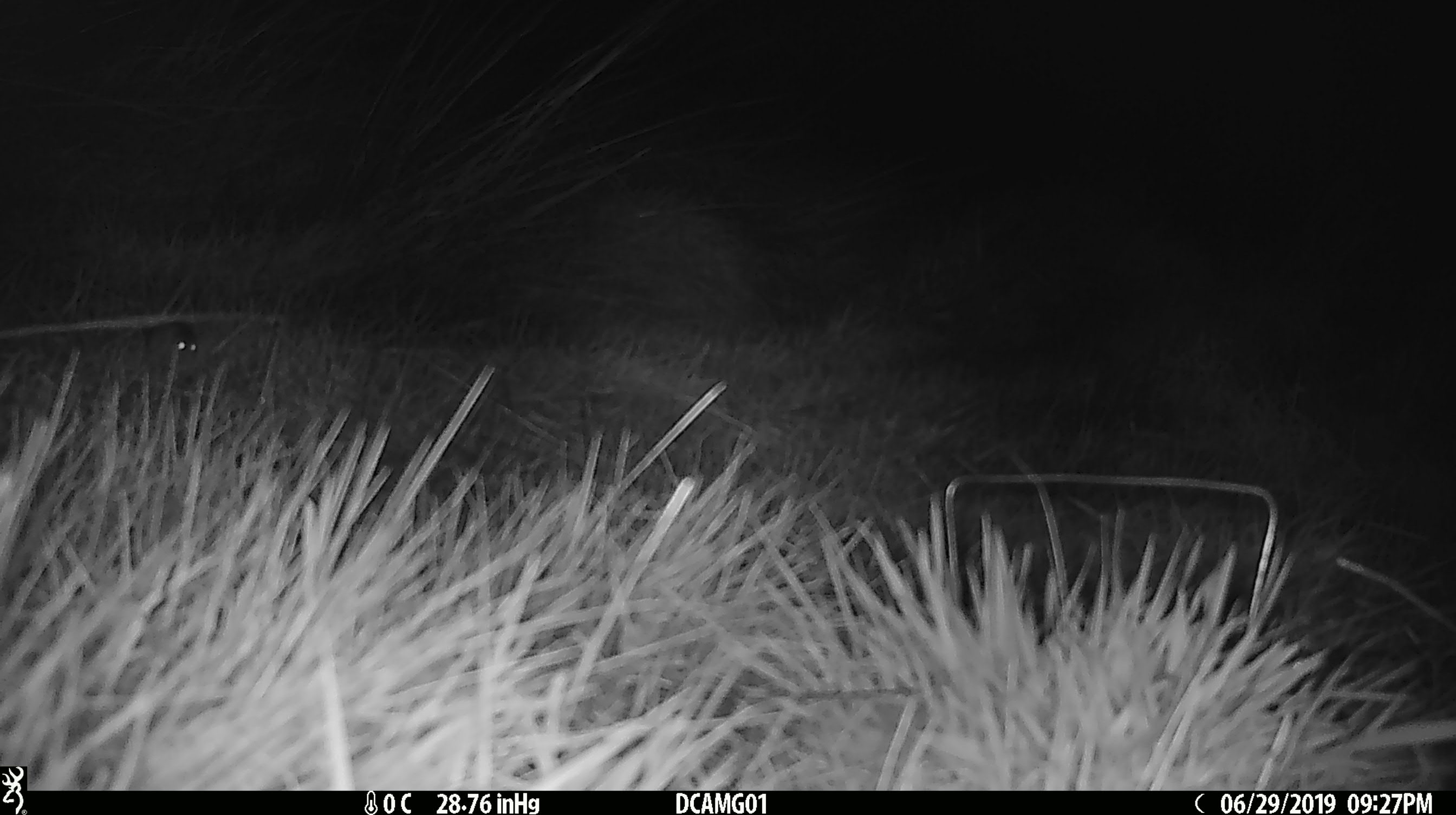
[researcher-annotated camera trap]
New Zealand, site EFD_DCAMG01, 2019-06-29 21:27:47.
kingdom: Animalia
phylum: Chordata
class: Mammalia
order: Rodentia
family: Muridae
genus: Mus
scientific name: Mus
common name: mouse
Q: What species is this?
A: Mouse (Mus).